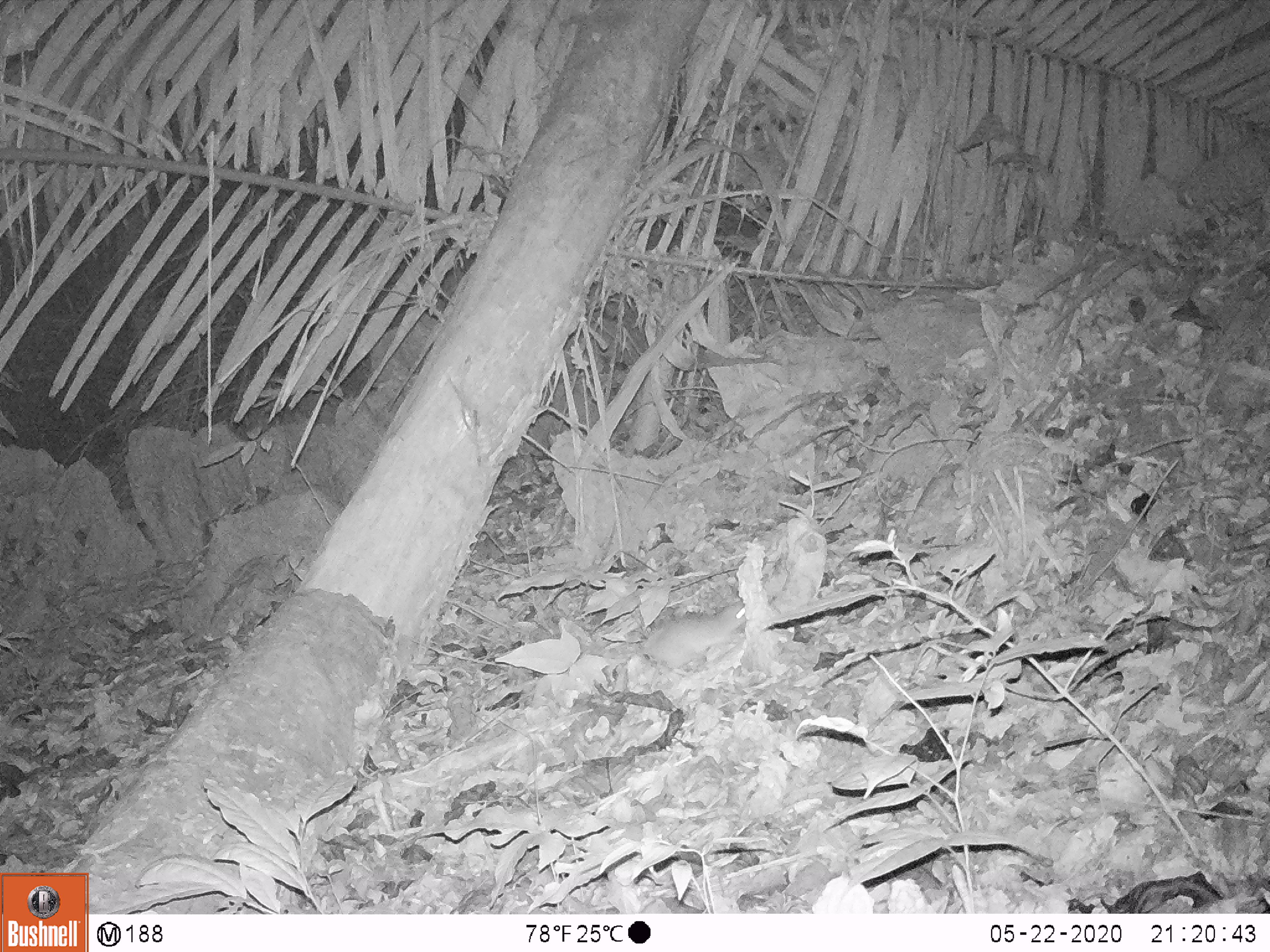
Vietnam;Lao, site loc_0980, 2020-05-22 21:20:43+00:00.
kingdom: Animalia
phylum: Chordata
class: Mammalia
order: Rodentia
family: Muridae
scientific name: Muridae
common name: old-world mice and rats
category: unidentified murid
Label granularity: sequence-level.